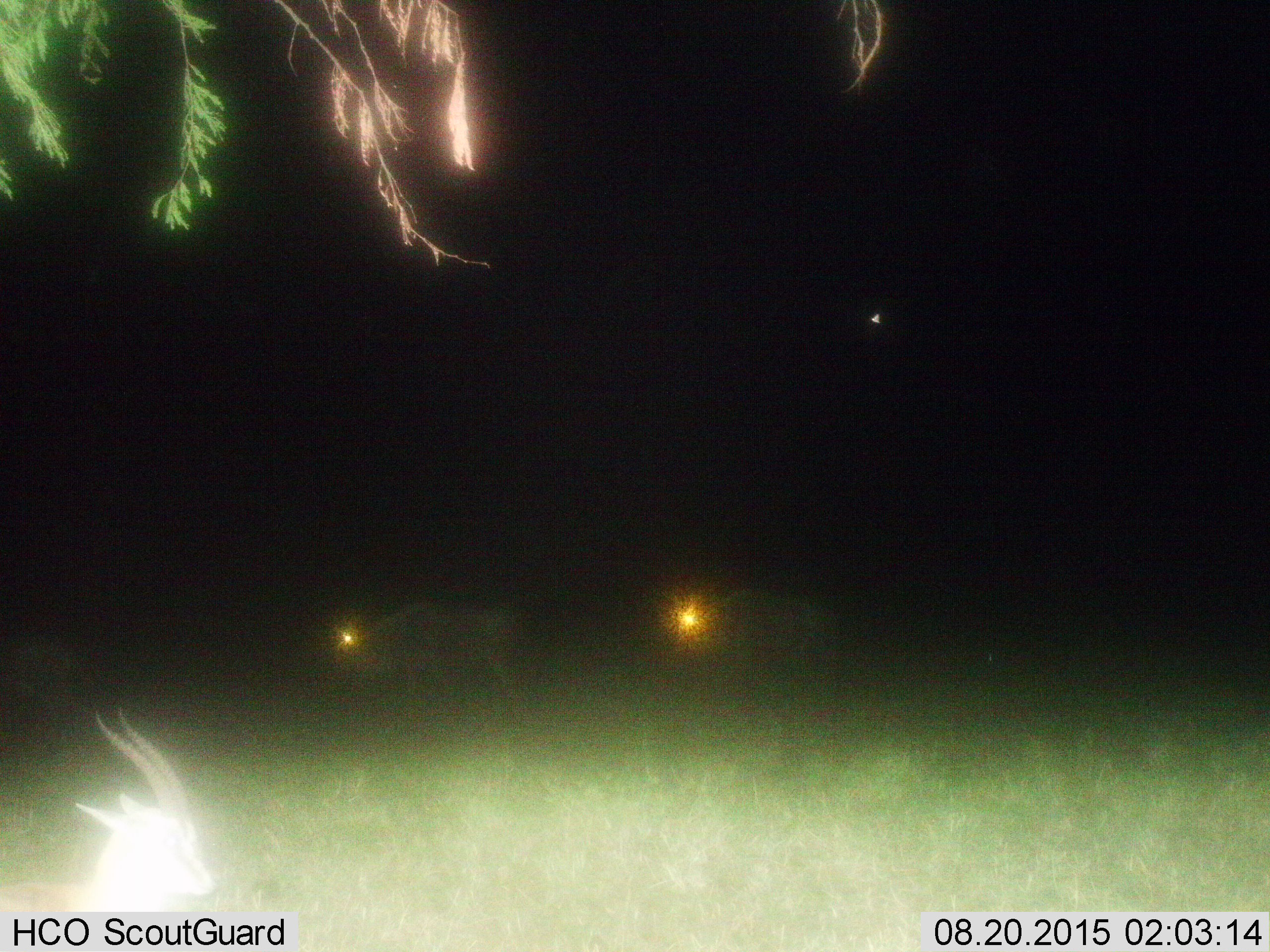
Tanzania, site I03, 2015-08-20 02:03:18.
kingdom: Animalia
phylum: Chordata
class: Mammalia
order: Artiodactyla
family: Bovidae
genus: Eudorcas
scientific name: Eudorcas thomsonii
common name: thomson's gazelle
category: gazellethomsons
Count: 1.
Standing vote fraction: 71%.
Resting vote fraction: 29%.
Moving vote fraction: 0%.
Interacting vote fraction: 0%.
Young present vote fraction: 0%.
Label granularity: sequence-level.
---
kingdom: Animalia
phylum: Chordata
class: Mammalia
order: Artiodactyla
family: Bovidae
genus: Connochaetes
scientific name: Connochaetes taurinus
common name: blue wildebeest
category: wildebeest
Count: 3.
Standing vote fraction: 0%.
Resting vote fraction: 0%.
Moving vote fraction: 100%.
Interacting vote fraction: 0%.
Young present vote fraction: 0%.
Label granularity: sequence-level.